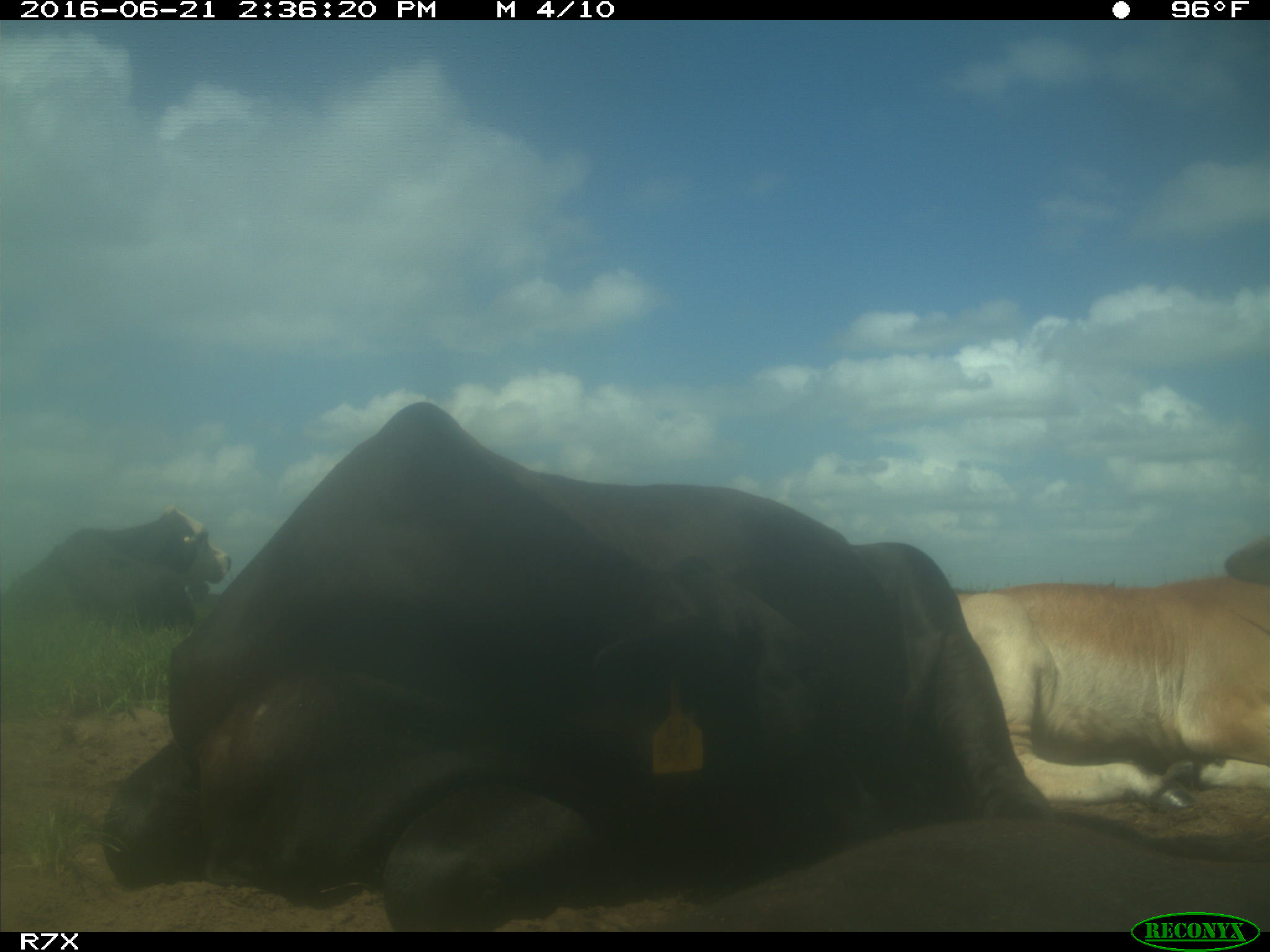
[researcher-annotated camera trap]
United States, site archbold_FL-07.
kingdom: Animalia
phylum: Chordata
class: Mammalia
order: Artiodactyla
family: Bovidae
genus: Bos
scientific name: Bos taurus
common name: domestic cow